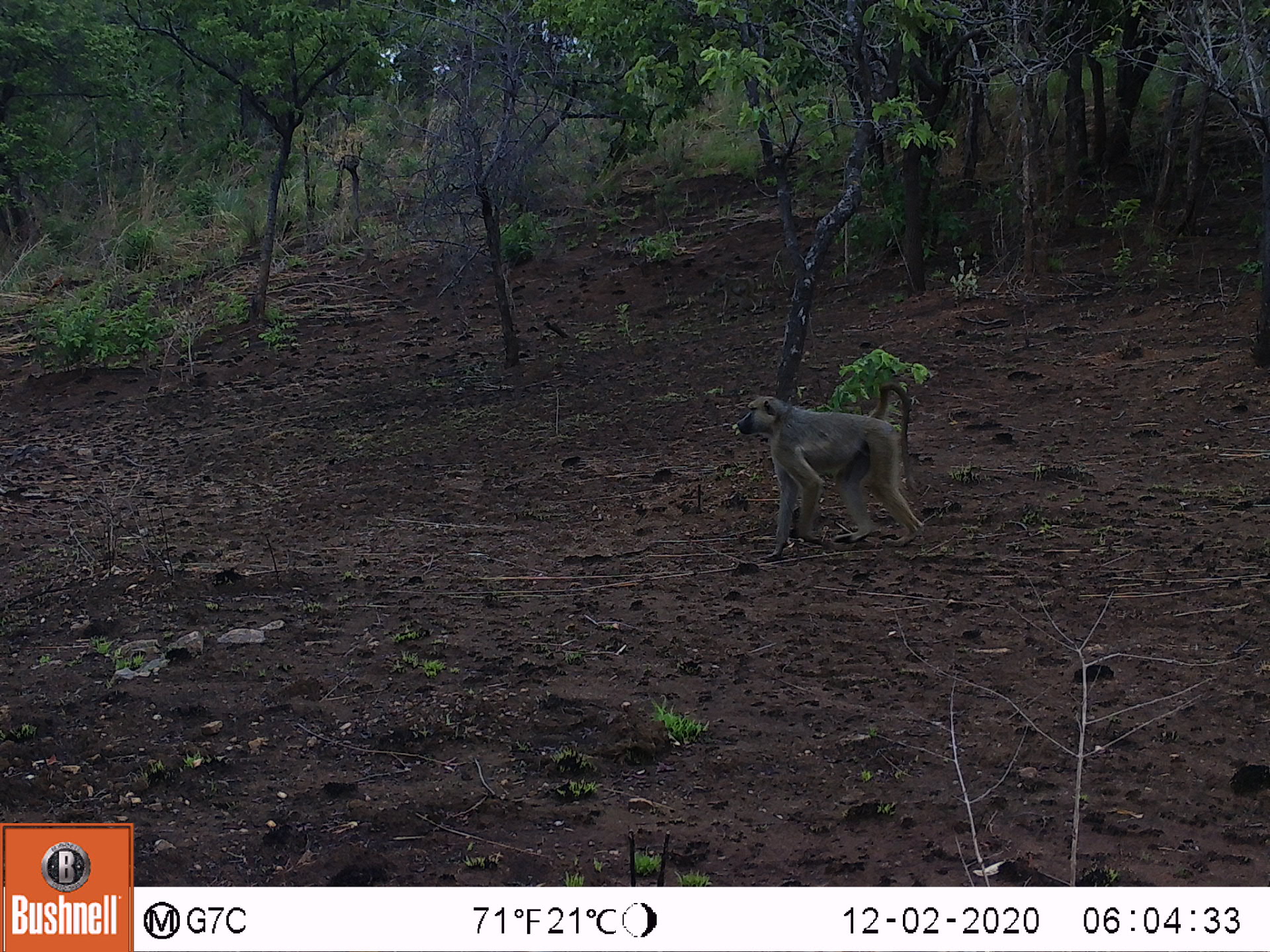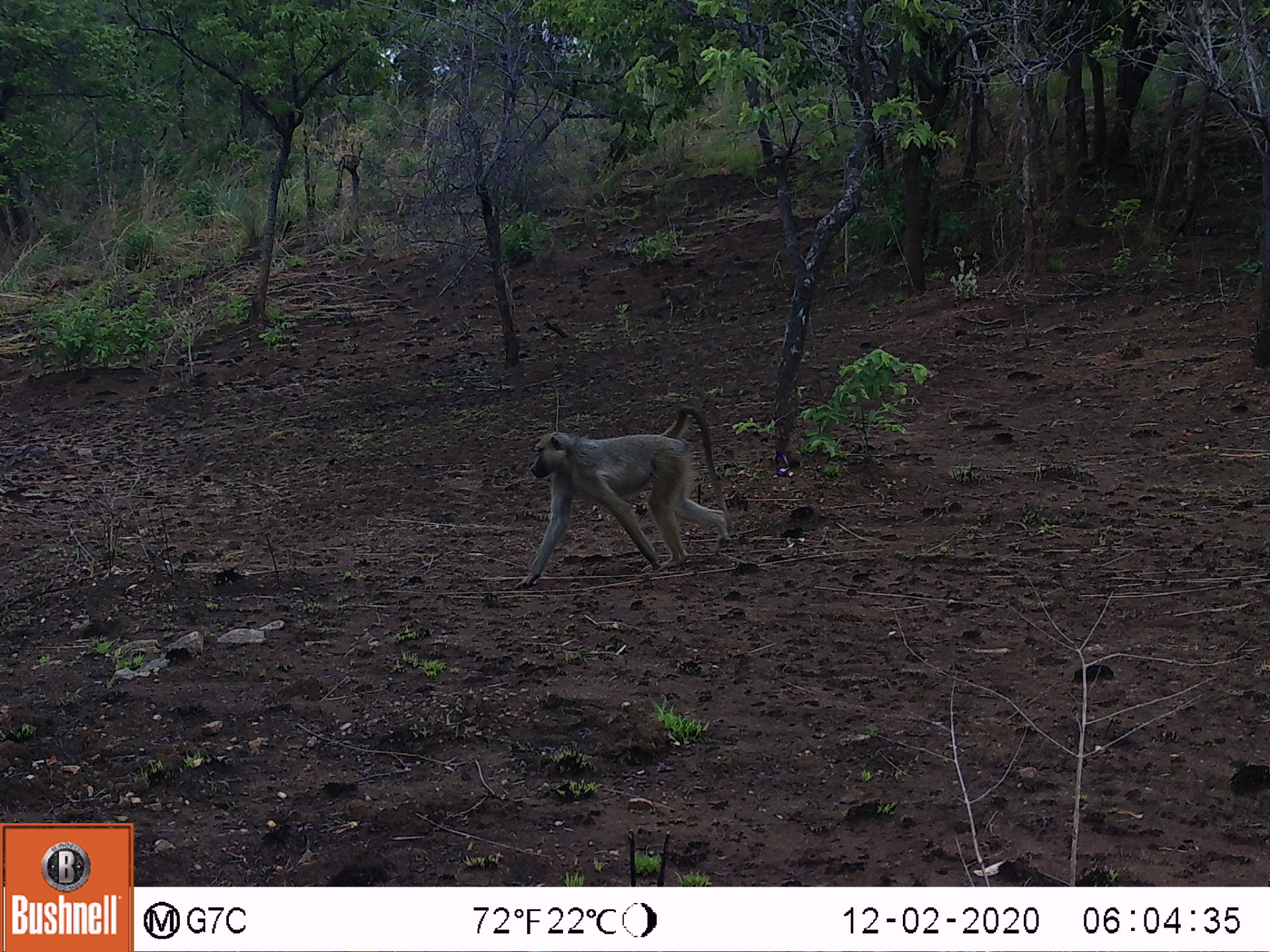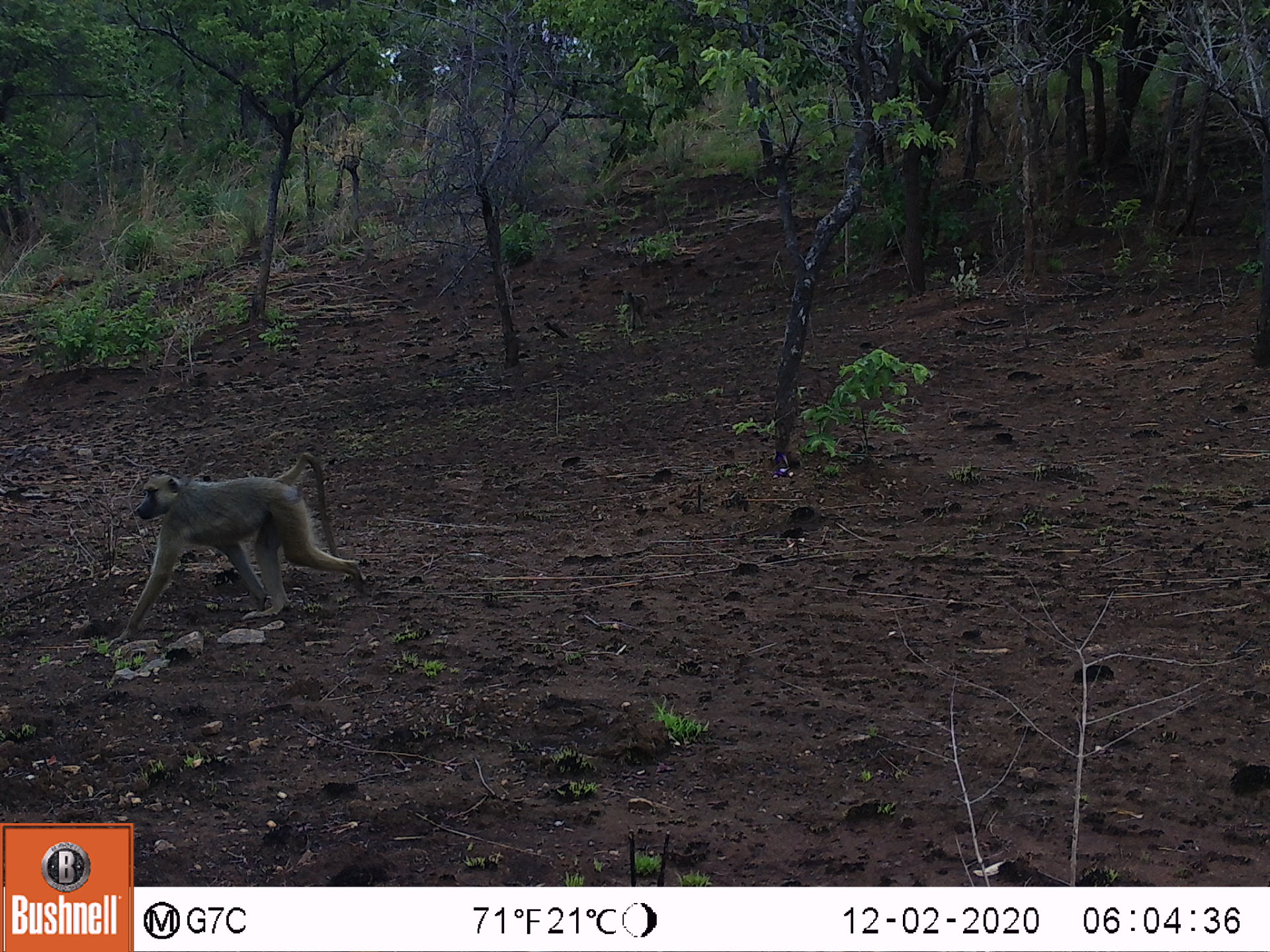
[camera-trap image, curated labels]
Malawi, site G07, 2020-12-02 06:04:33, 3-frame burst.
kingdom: Animalia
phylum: Chordata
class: Mammalia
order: Primates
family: Cercopithecidae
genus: Papio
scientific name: Papio cynocephalus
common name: yellow baboon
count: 1